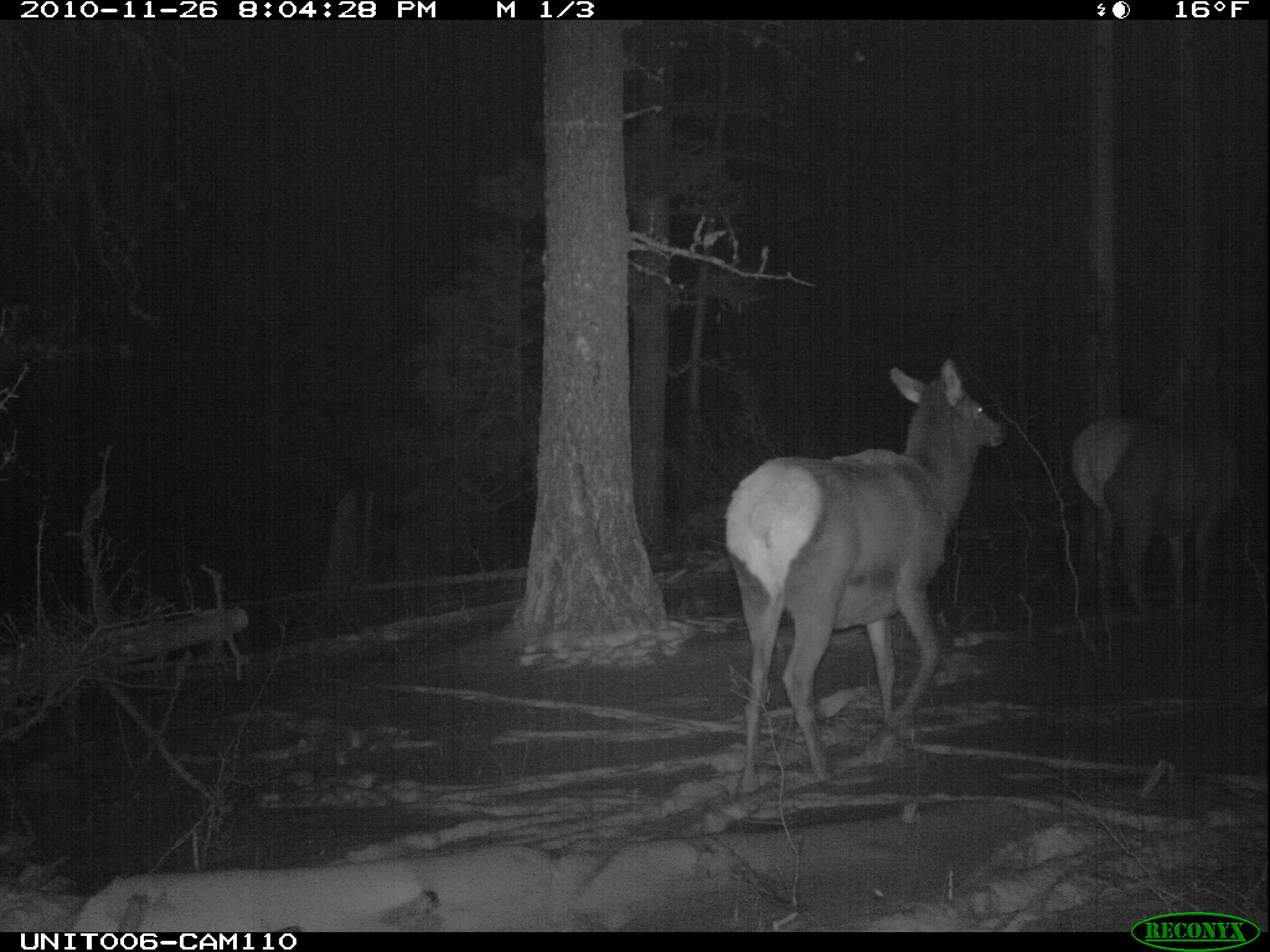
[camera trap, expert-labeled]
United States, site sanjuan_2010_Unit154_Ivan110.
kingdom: Animalia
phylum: Chordata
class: Mammalia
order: Artiodactyla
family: Cervidae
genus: Cervus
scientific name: Cervus elaphus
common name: red deer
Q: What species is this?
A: Cervus elaphus (red deer).